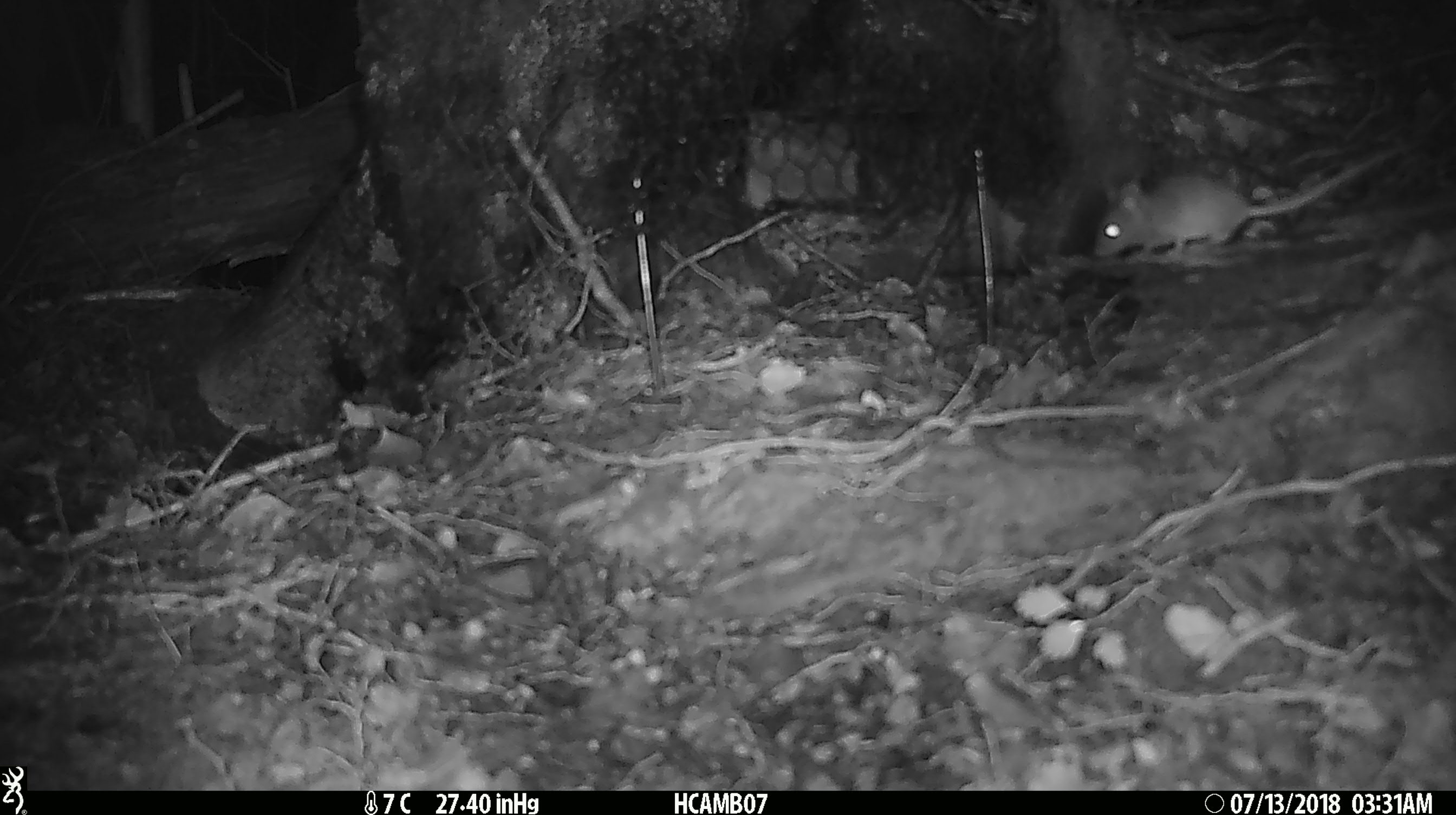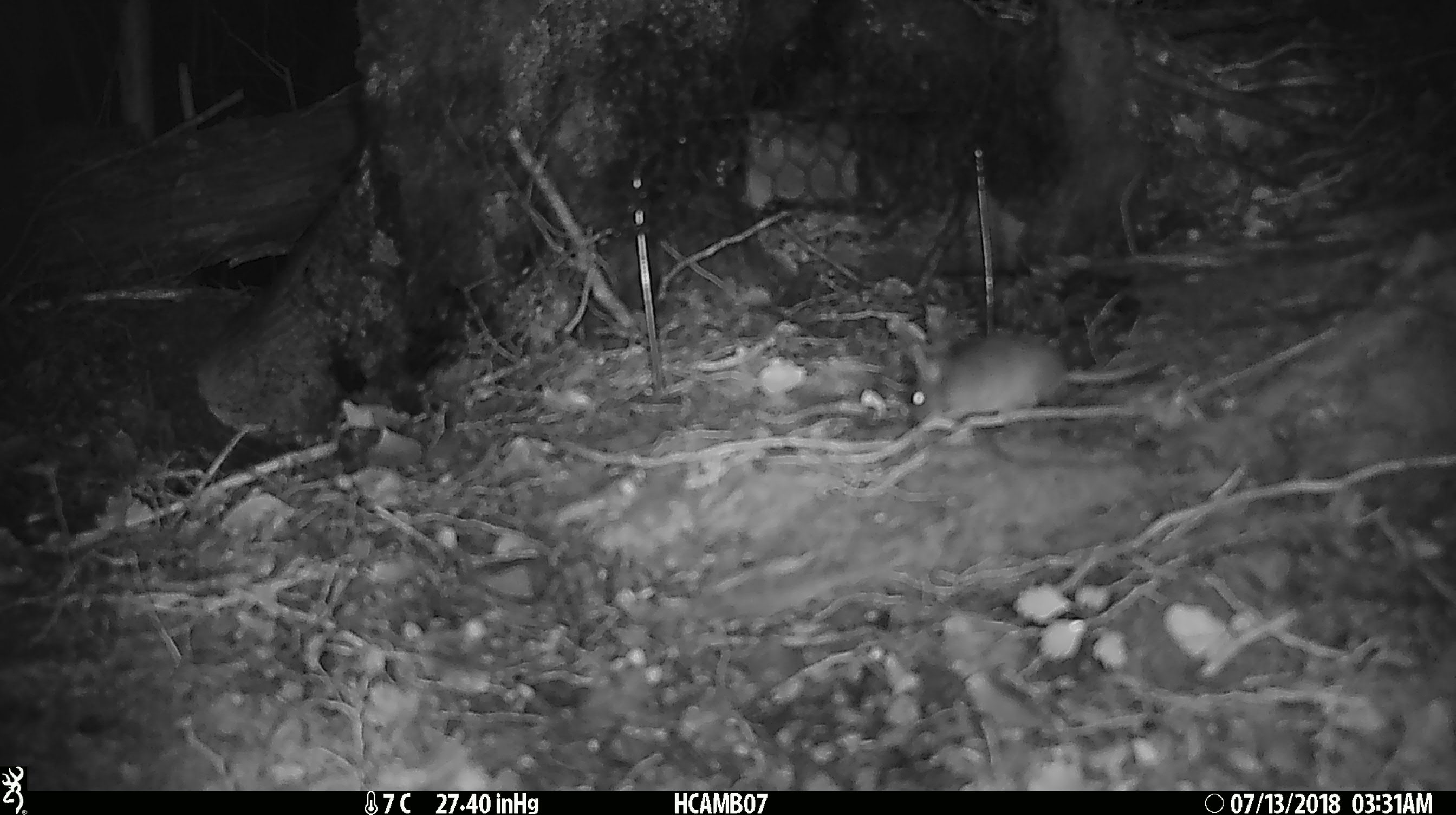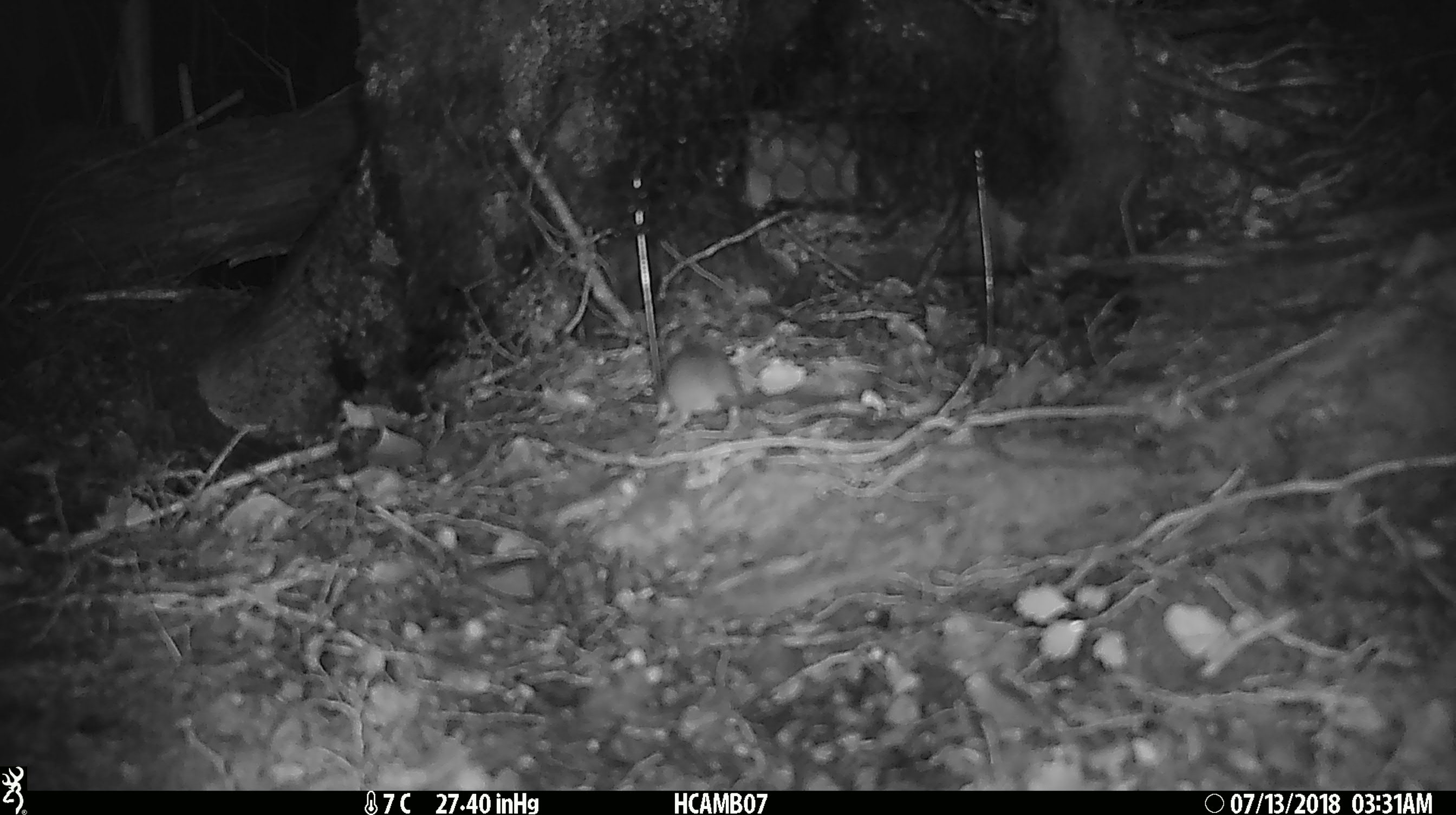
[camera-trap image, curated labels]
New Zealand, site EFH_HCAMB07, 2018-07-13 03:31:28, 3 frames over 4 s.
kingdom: Animalia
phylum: Chordata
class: Mammalia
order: Rodentia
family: Muridae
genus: Mus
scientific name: Mus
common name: mouse